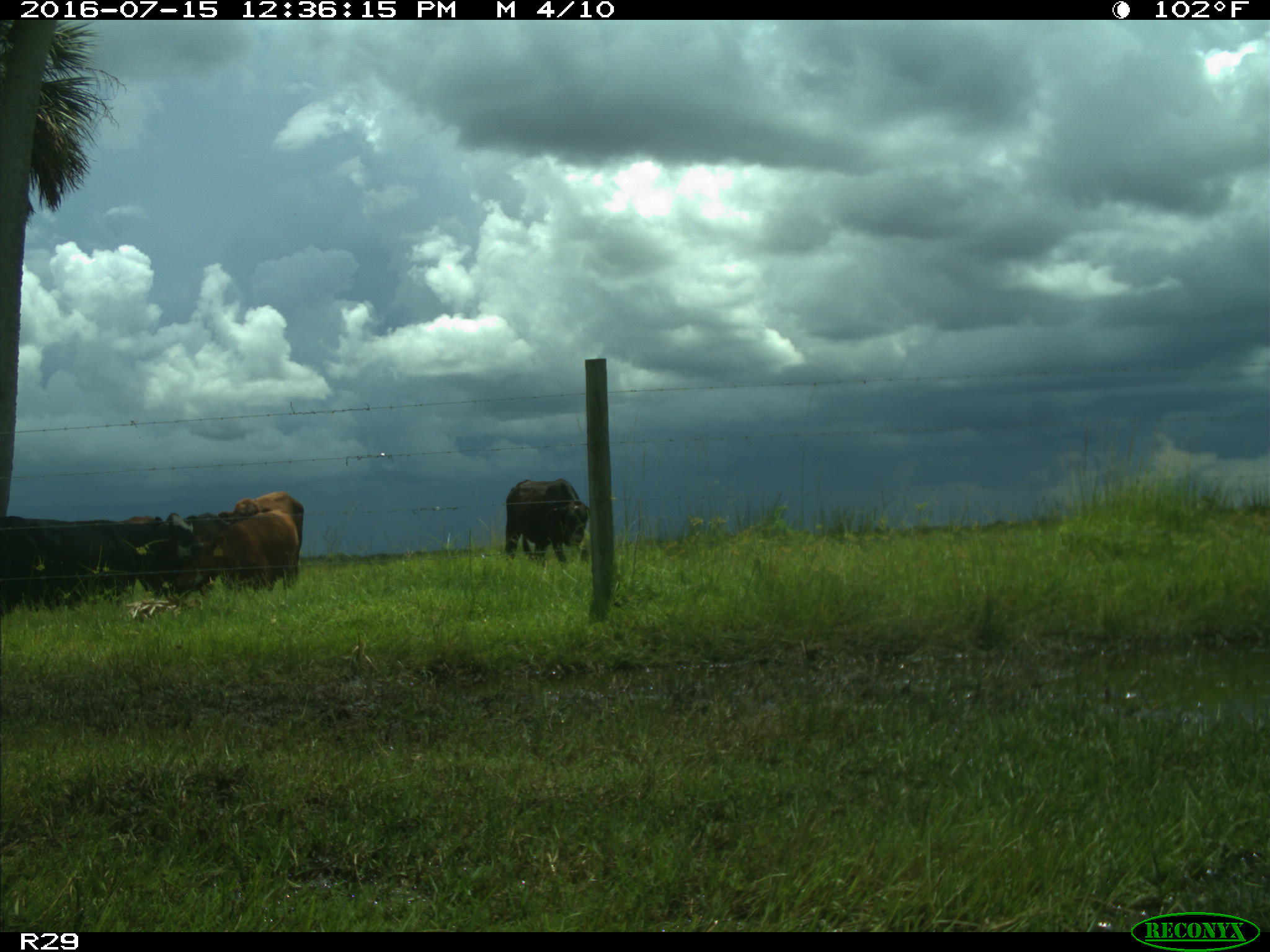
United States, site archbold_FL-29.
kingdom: Animalia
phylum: Chordata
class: Mammalia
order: Artiodactyla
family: Bovidae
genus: Bos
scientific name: Bos taurus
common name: domestic cow